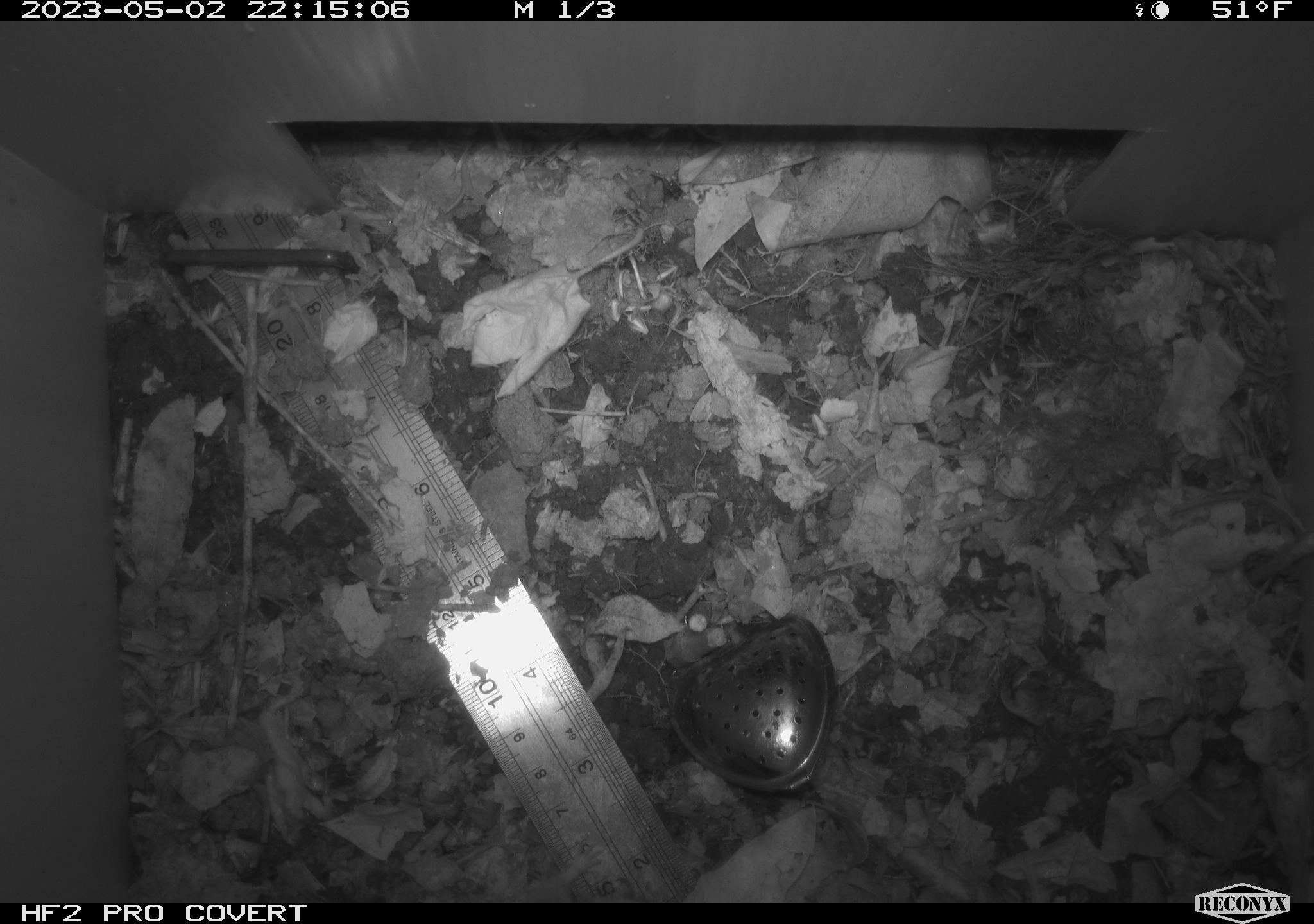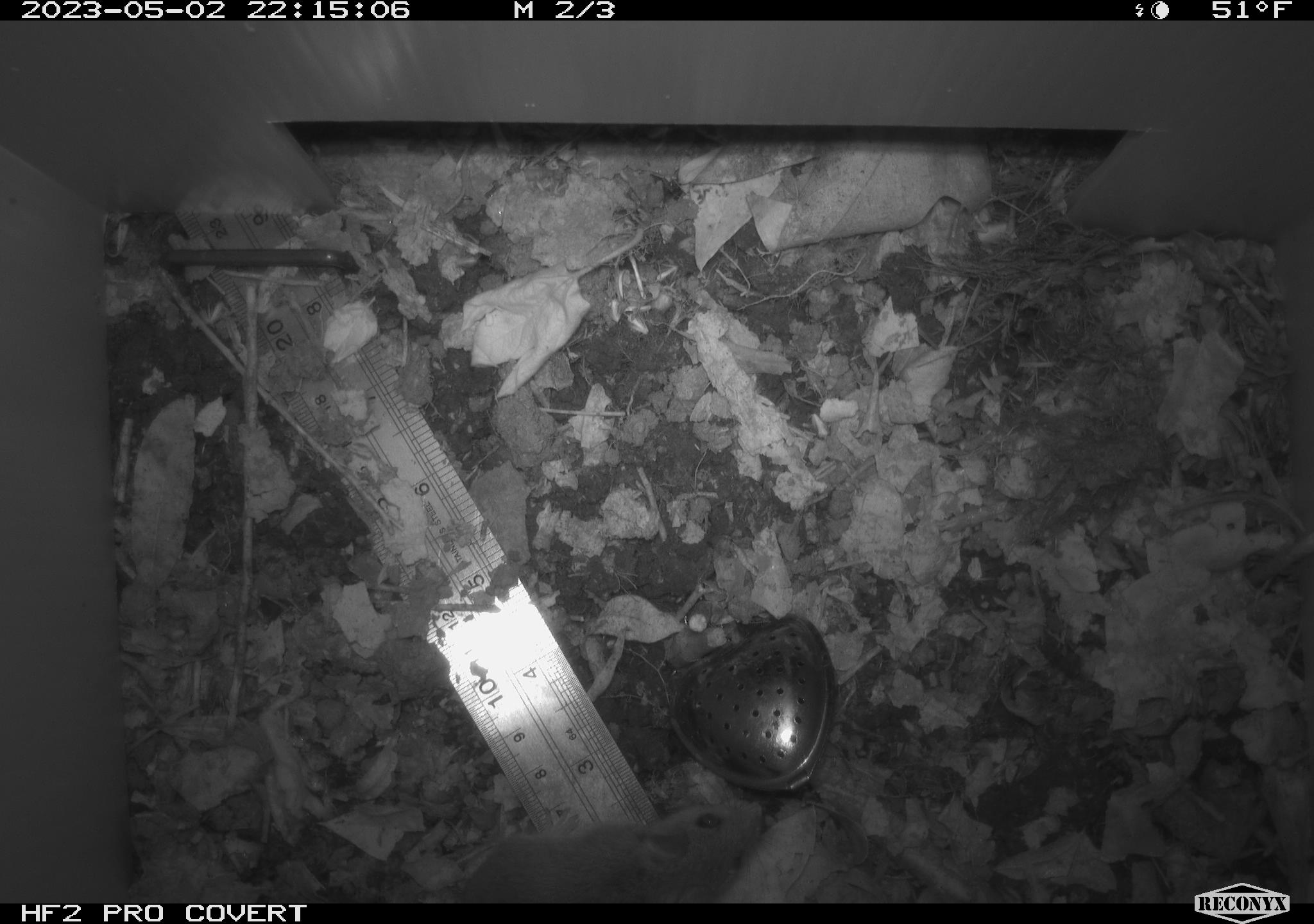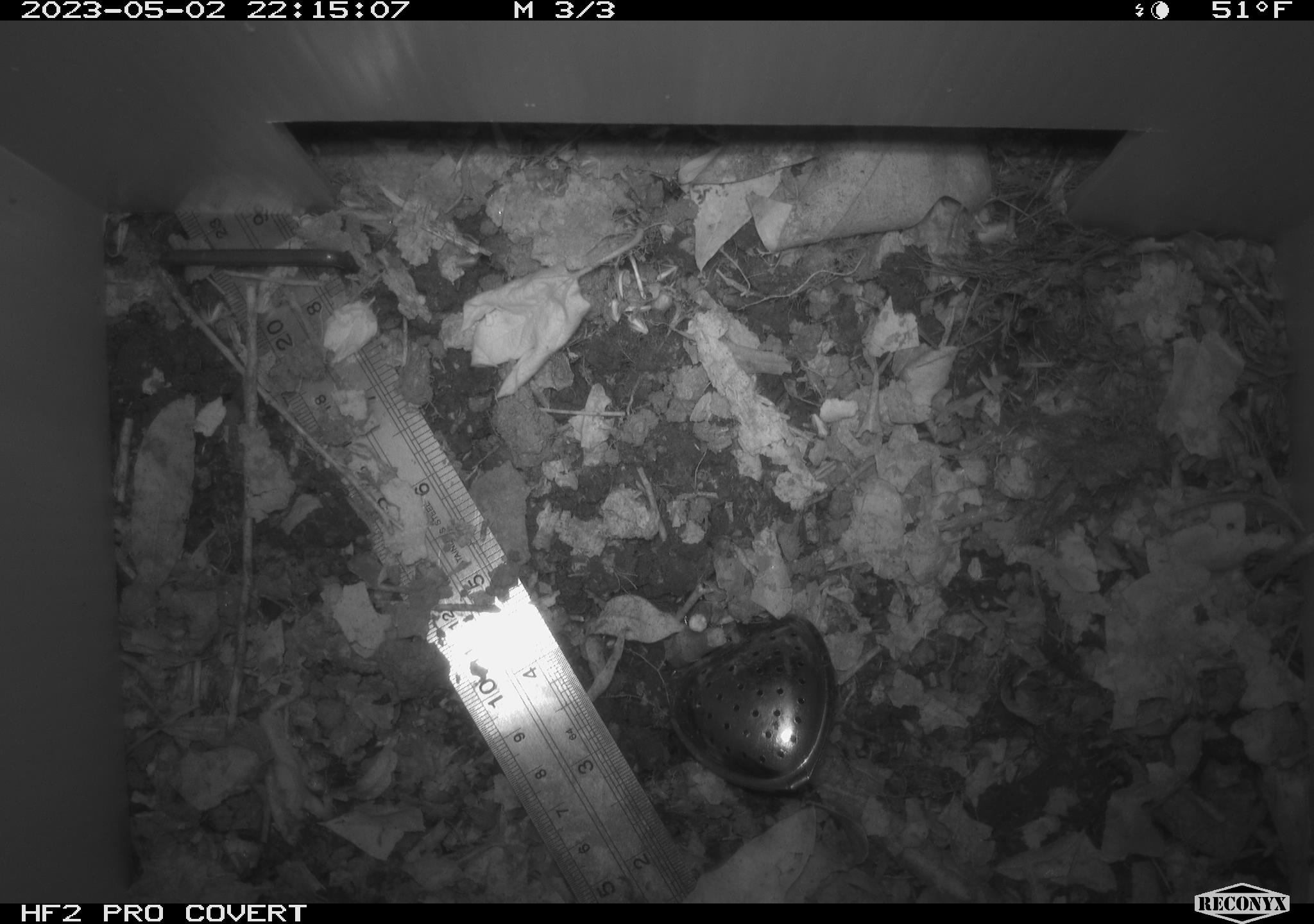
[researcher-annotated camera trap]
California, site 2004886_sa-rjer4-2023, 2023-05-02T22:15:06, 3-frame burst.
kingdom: Animalia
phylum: Chordata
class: Mammalia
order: Rodentia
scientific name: Rodentia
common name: mouse species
Mouse species (Rodentia).